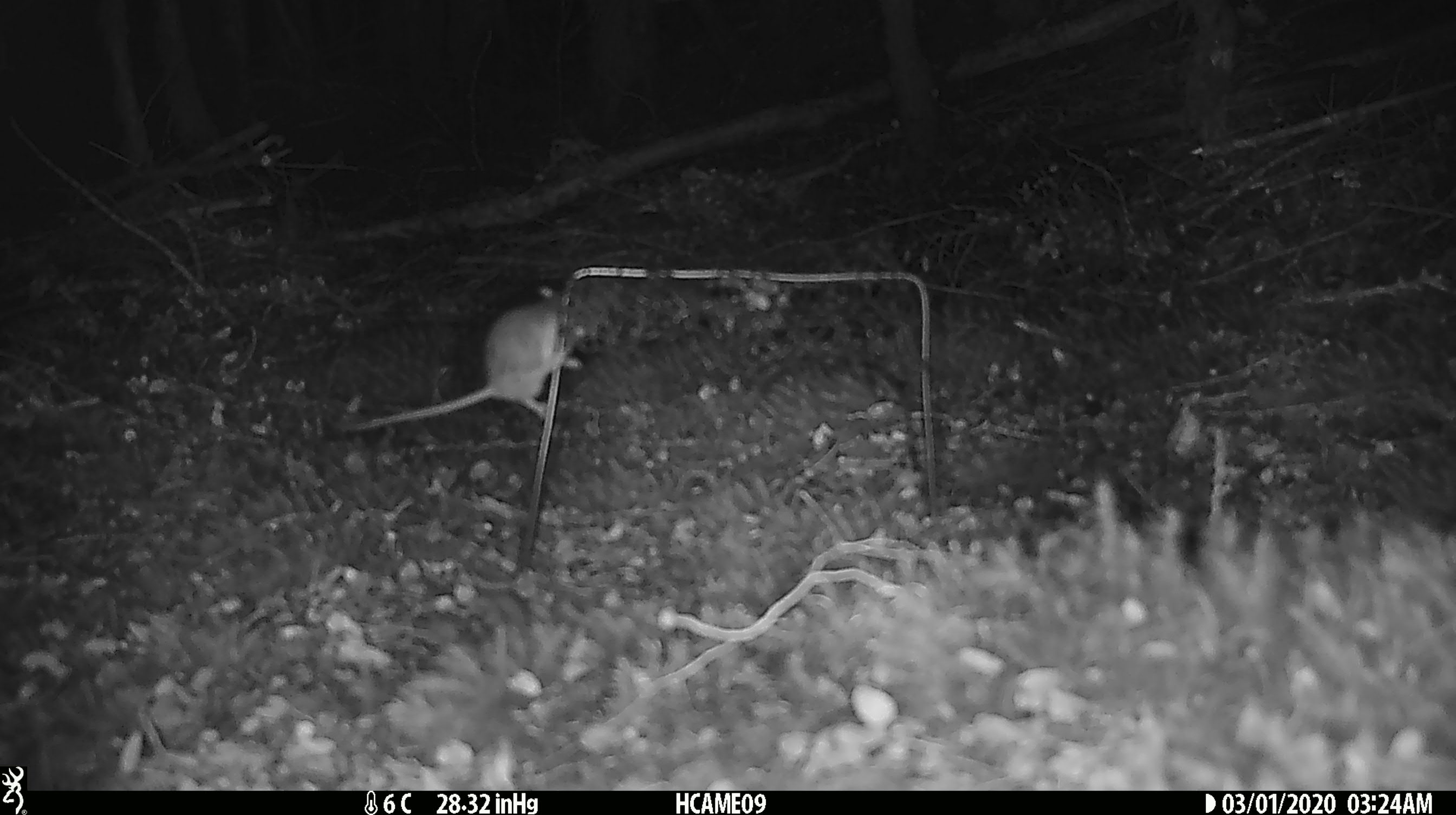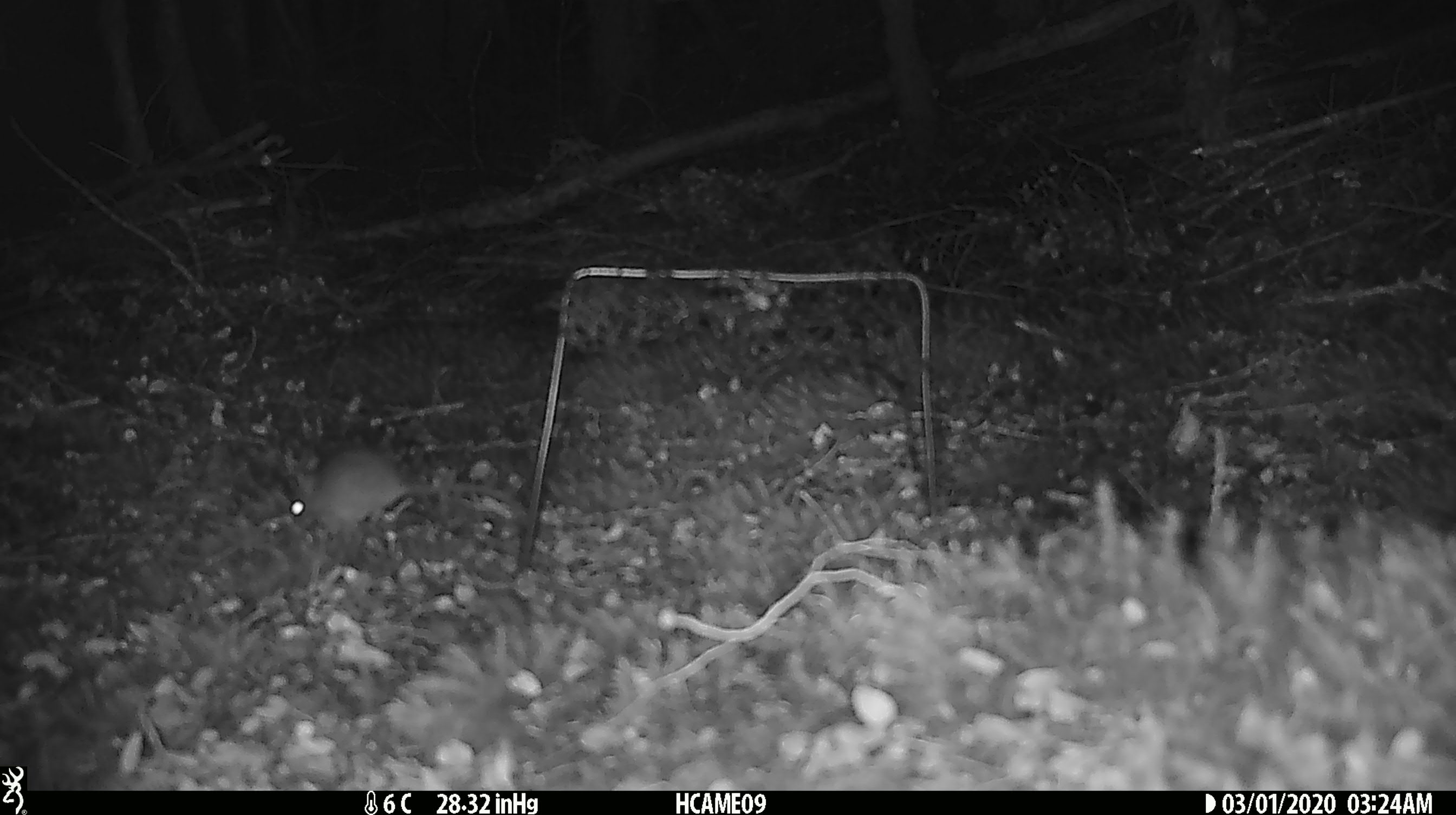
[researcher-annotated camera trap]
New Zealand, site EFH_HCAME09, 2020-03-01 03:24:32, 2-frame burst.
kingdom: Animalia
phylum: Chordata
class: Mammalia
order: Rodentia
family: Muridae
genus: Mus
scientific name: Mus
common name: mouse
Mouse (Mus).